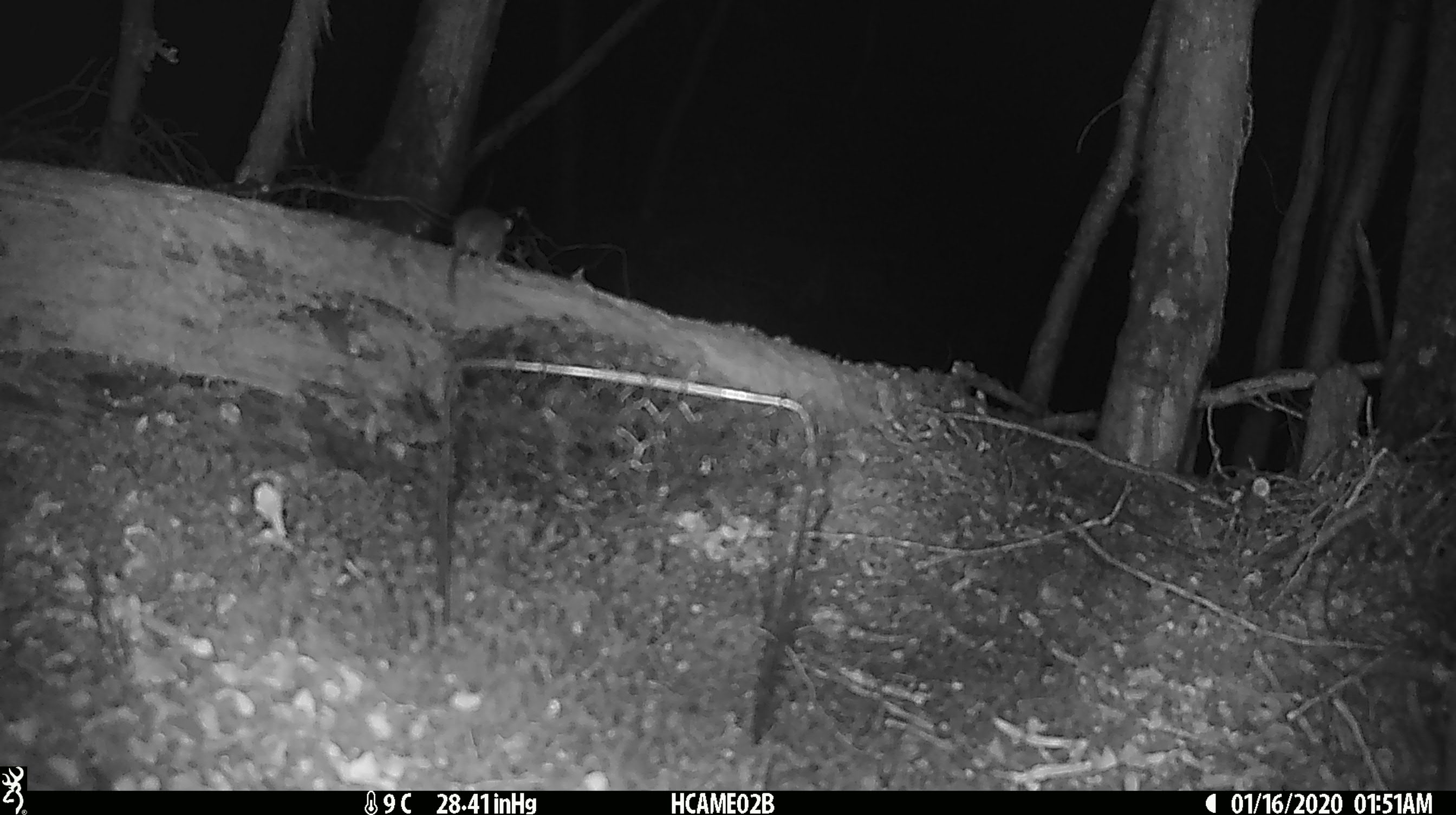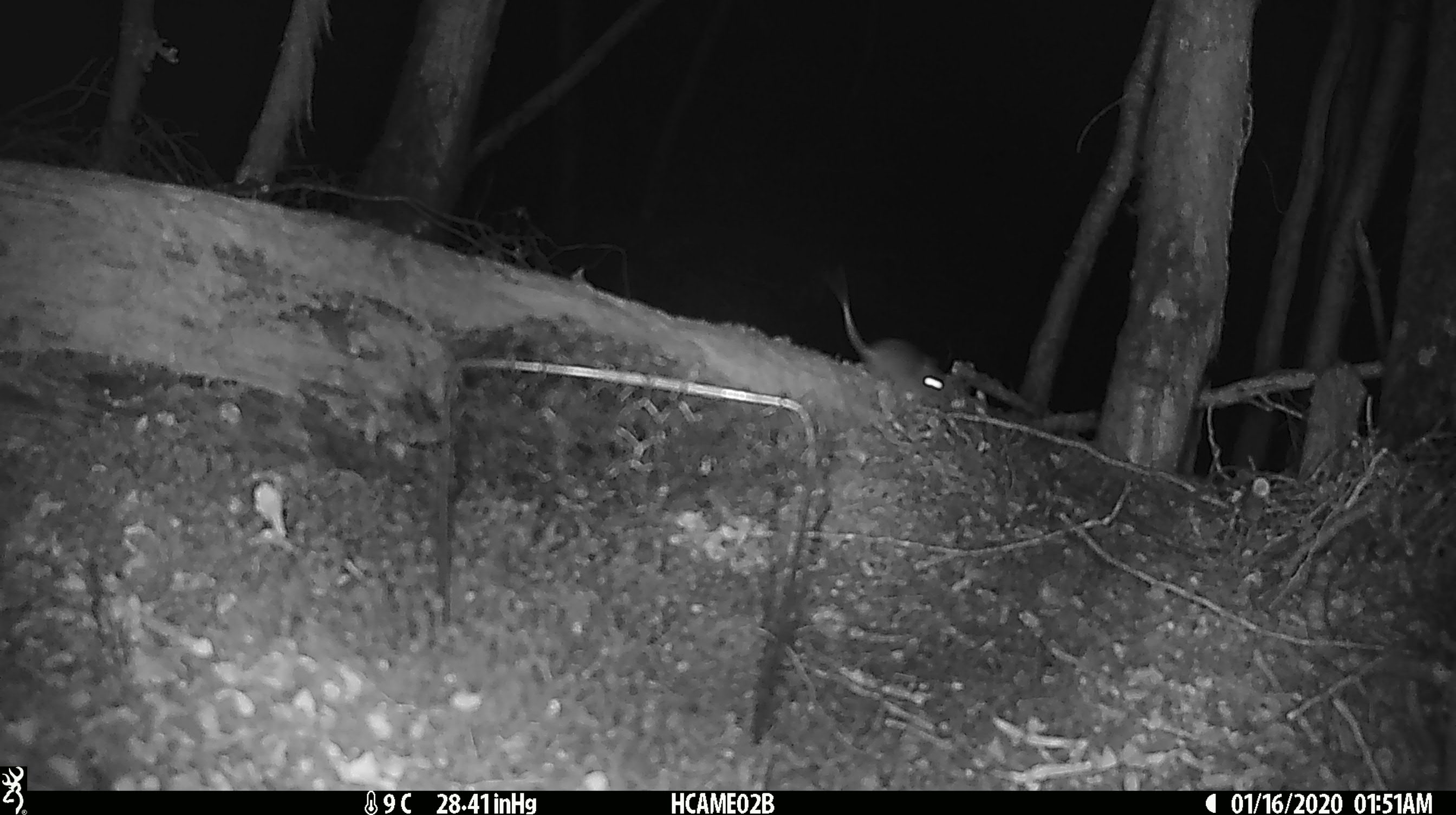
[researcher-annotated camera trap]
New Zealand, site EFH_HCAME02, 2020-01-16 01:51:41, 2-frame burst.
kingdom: Animalia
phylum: Chordata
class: Mammalia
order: Rodentia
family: Muridae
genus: Mus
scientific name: Mus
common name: mouse